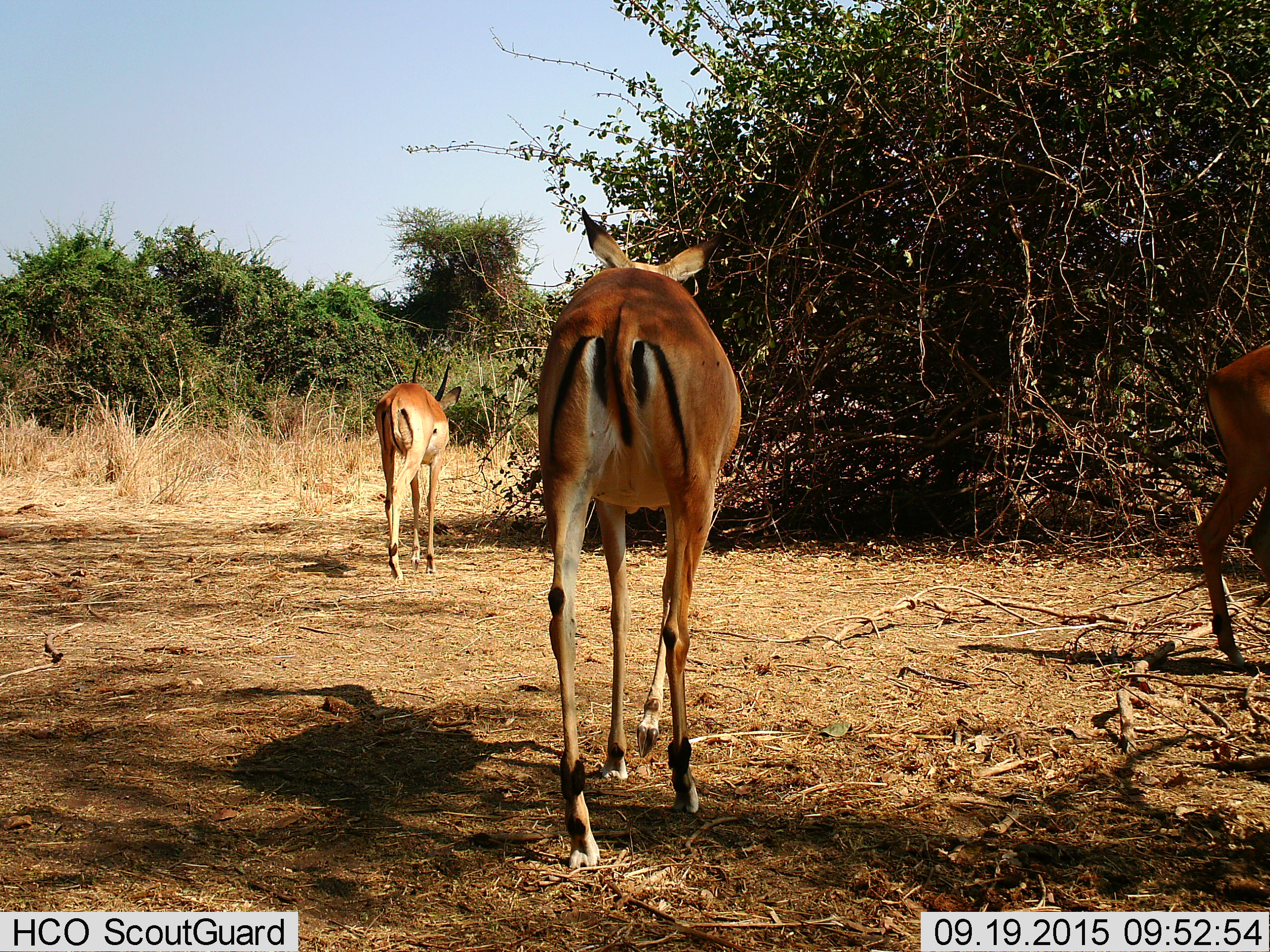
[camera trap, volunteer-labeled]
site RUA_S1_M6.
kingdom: Animalia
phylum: Chordata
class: Mammalia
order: Artiodactyla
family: Bovidae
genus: Aepyceros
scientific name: Aepyceros melampus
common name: impala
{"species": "impala (Aepyceros melampus)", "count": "3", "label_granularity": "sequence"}